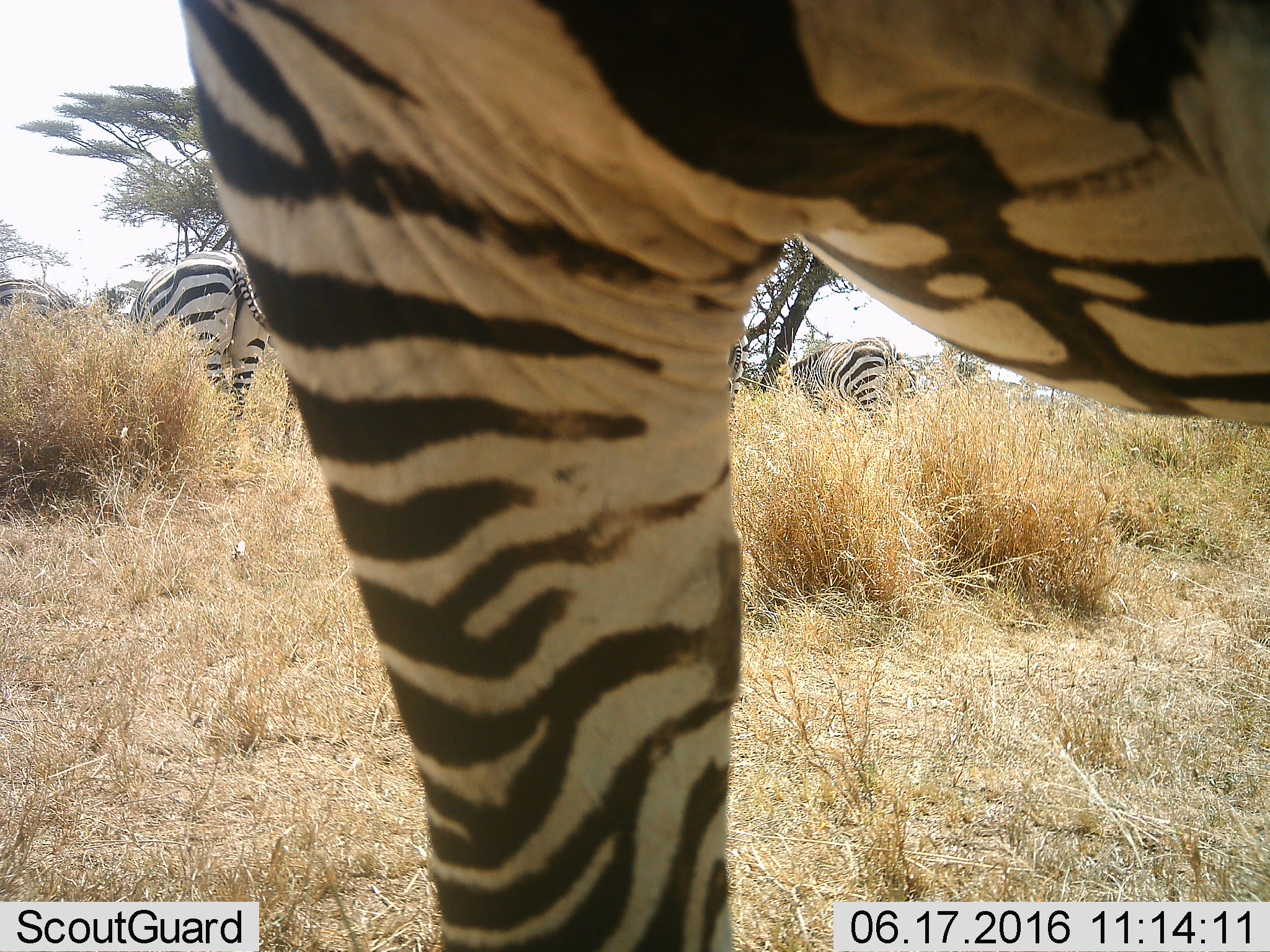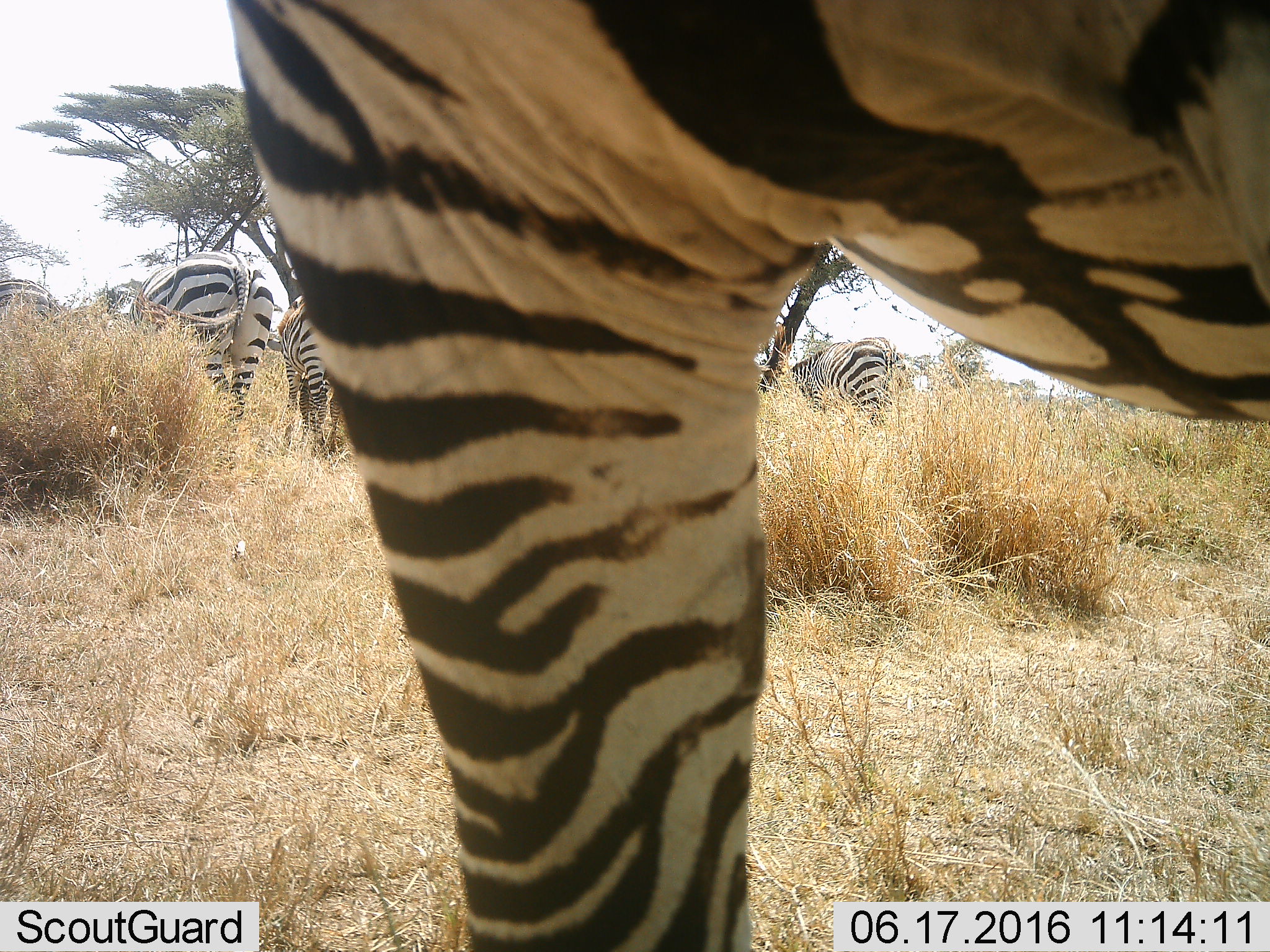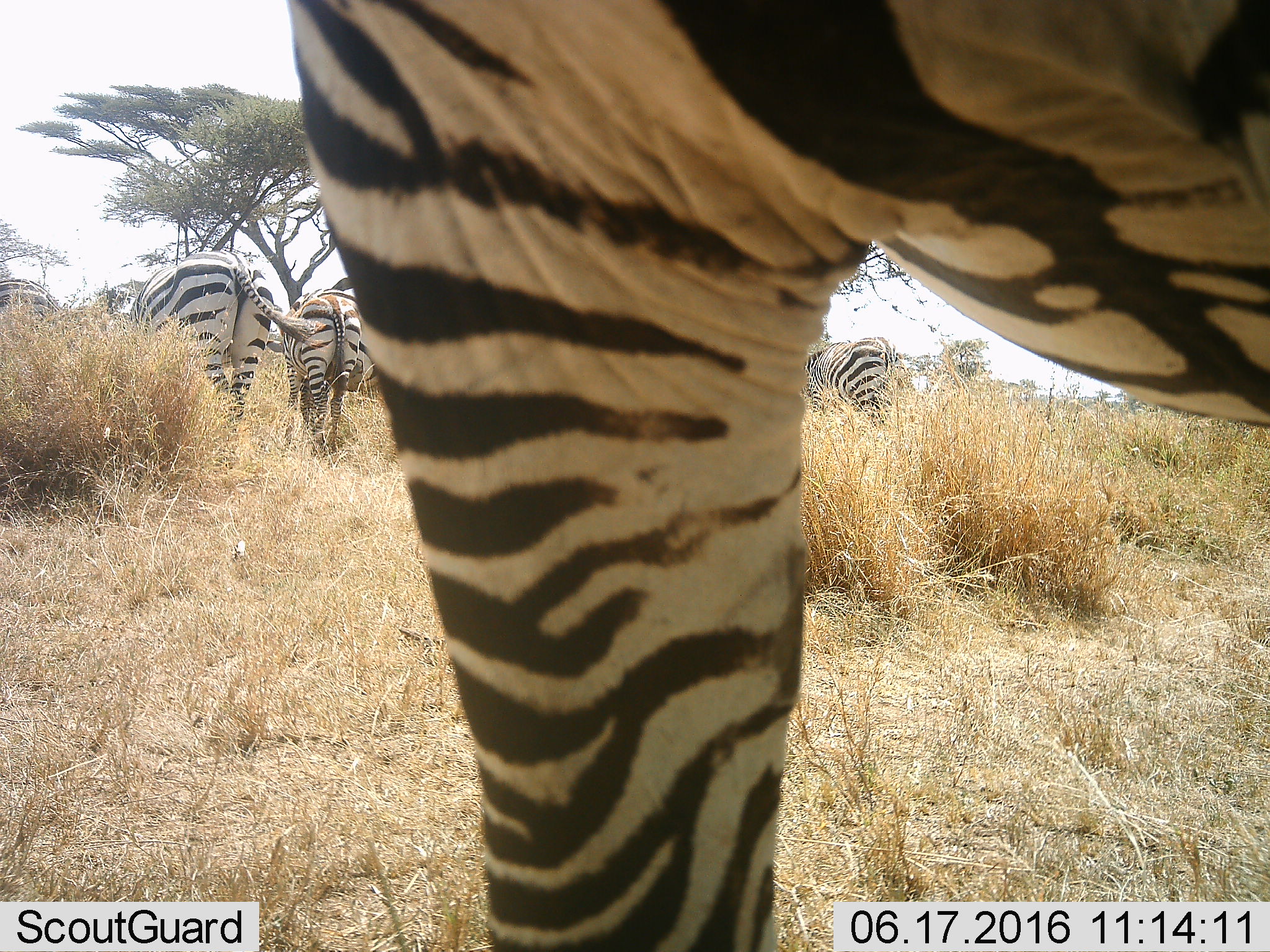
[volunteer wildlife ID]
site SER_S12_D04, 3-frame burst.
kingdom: Animalia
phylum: Chordata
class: Mammalia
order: Perissodactyla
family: Equidae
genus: Equus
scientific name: Equus quagga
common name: plains zebra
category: zebraplains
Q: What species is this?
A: Zebraplains (plains zebra) (Equus quagga).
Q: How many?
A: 5.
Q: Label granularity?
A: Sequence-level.